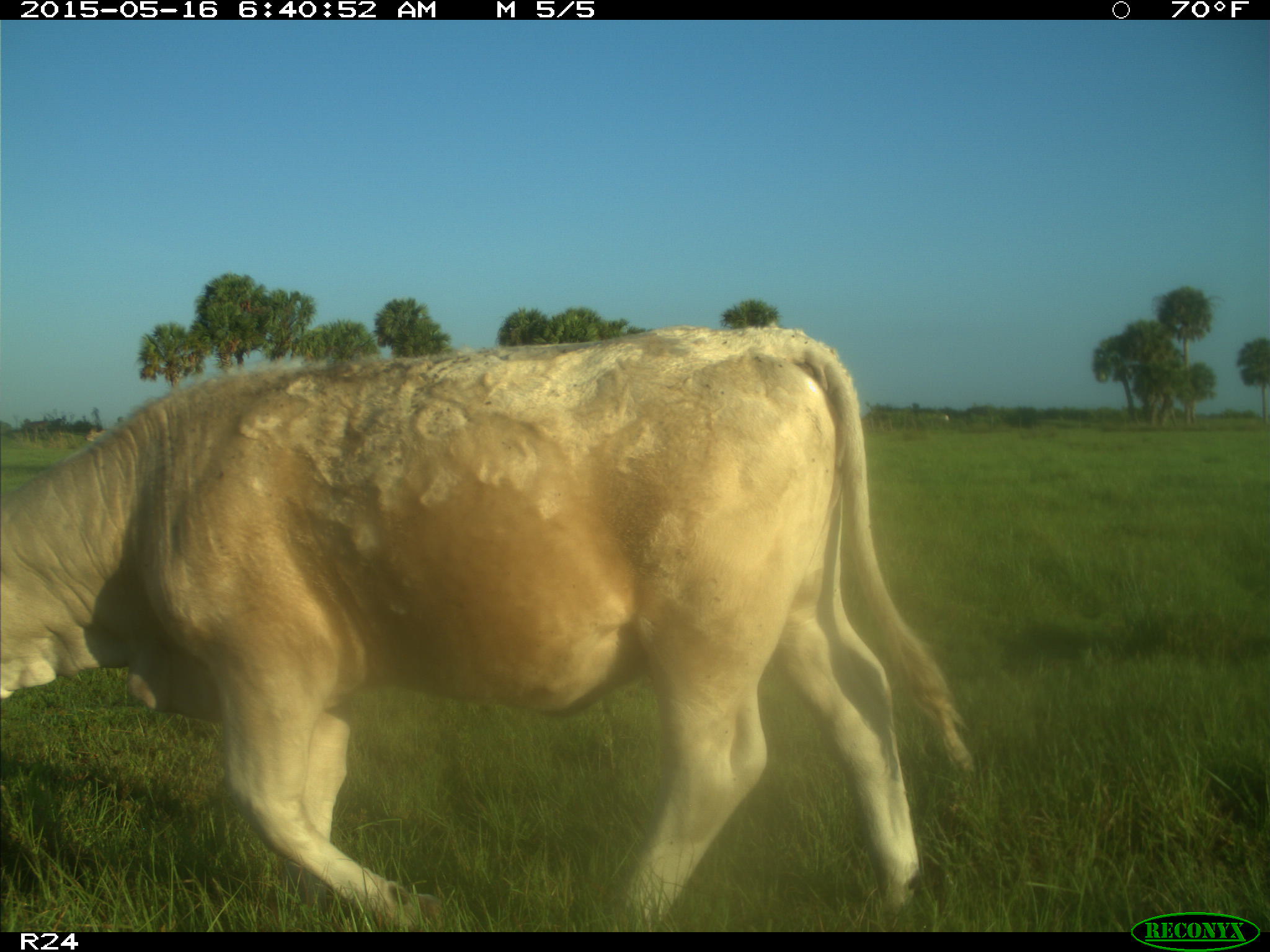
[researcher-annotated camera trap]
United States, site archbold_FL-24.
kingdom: Animalia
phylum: Chordata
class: Mammalia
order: Artiodactyla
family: Bovidae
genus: Bos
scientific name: Bos taurus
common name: domestic cow